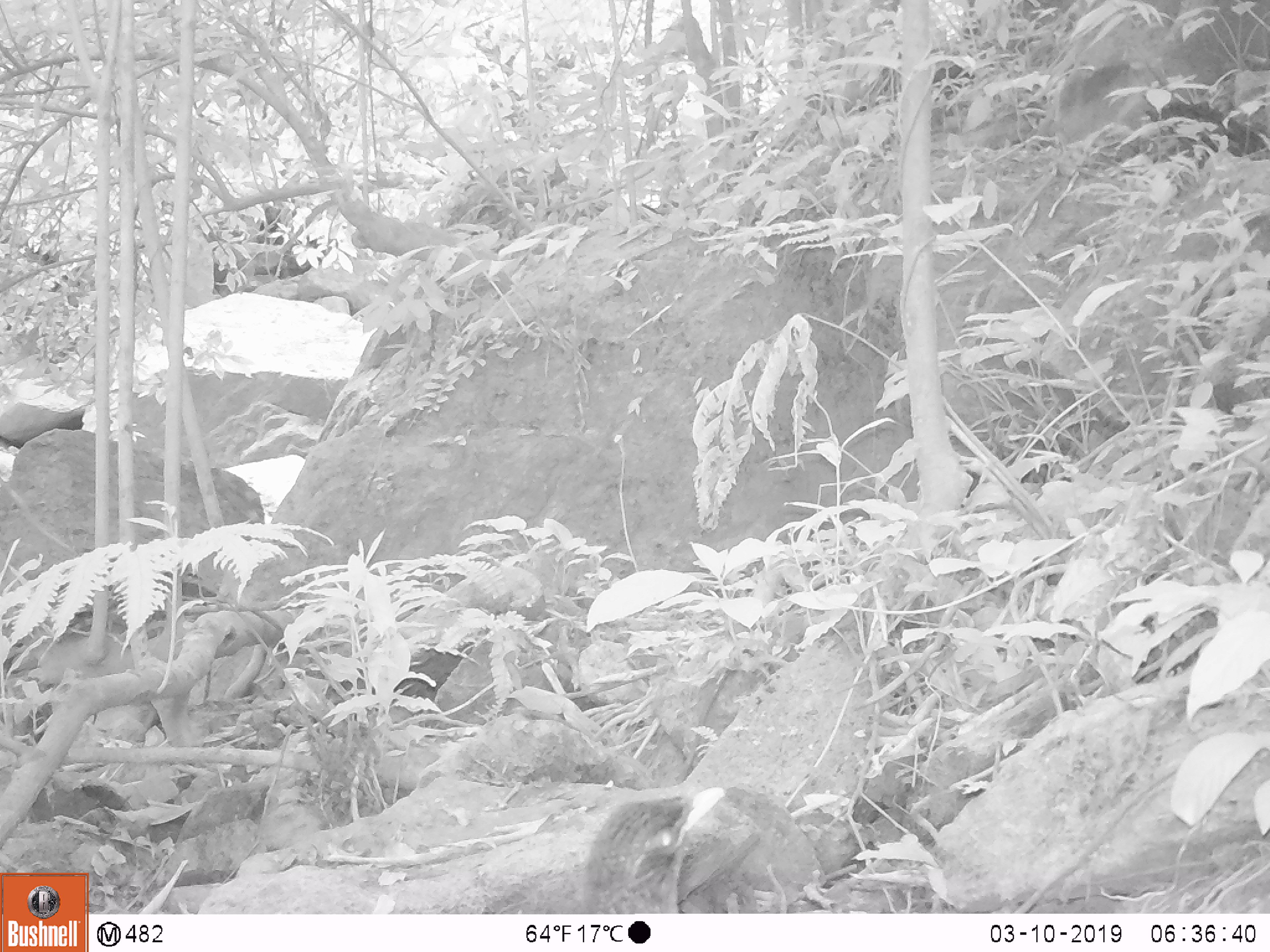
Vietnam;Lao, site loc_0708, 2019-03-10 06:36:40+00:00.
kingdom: Animalia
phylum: Chordata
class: Aves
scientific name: Aves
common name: bird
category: unidentified bird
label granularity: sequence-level